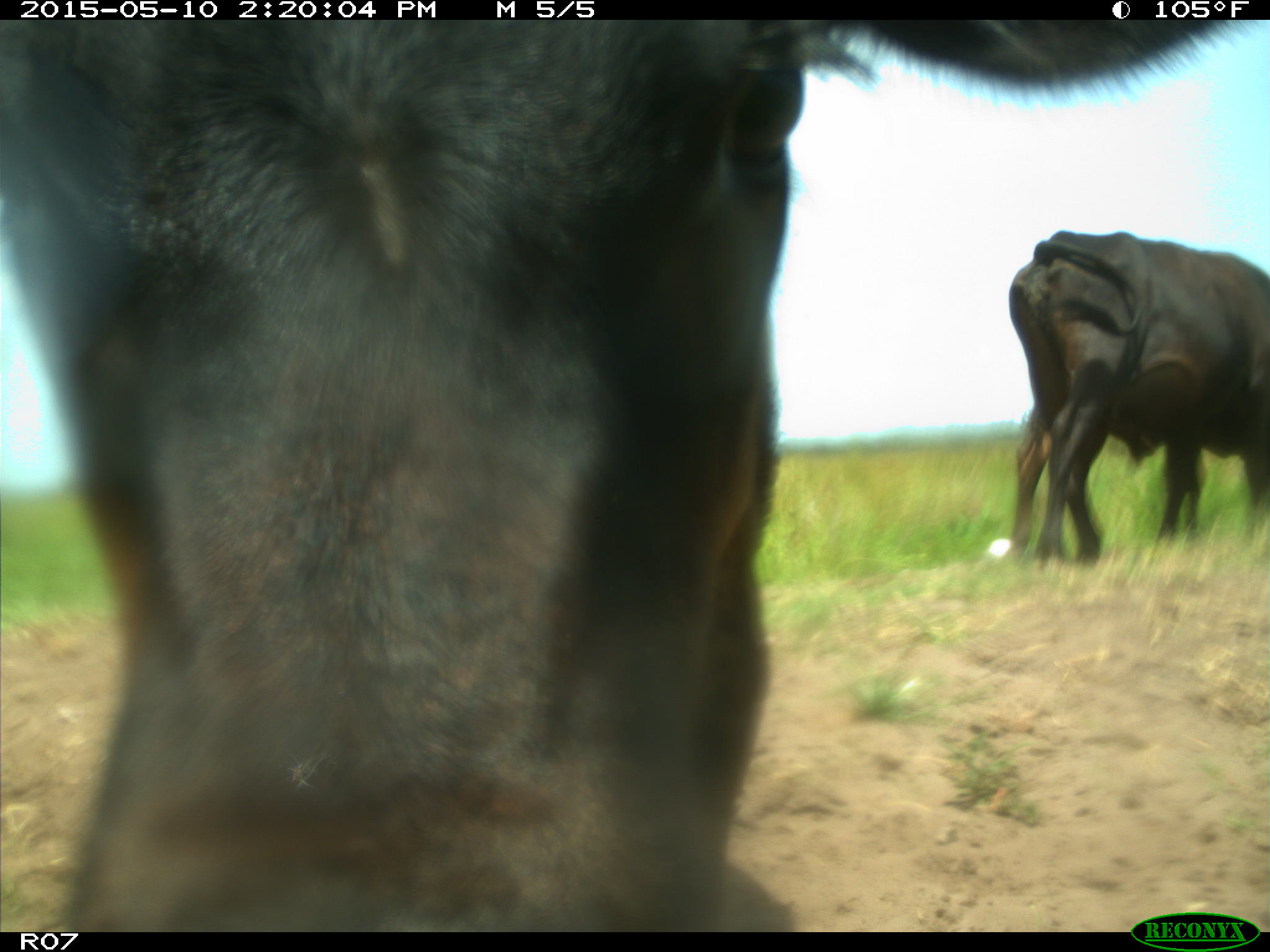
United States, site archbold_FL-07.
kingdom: Animalia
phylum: Chordata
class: Mammalia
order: Artiodactyla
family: Bovidae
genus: Bos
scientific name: Bos taurus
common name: domestic cow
Bos taurus (domestic cow).